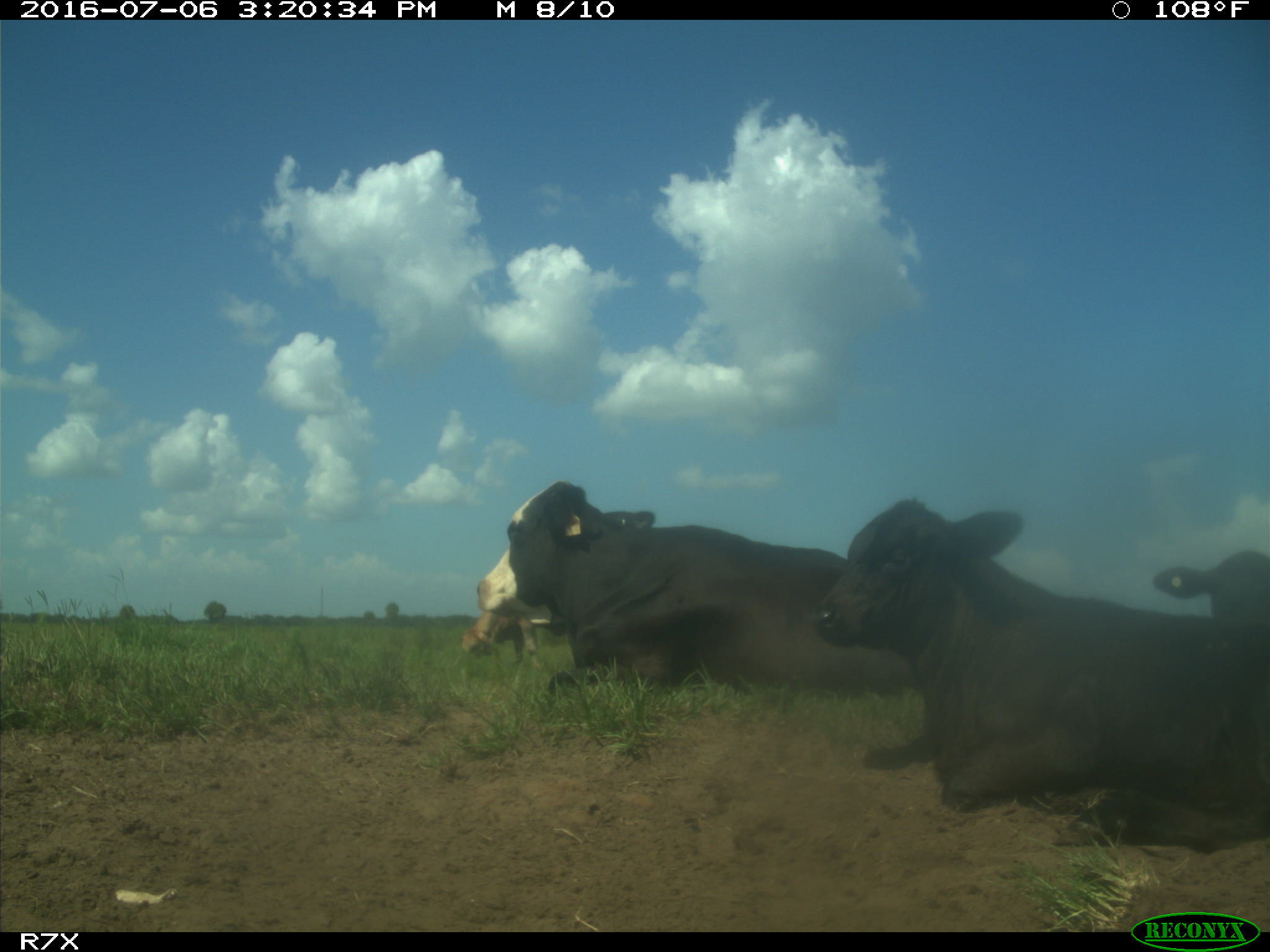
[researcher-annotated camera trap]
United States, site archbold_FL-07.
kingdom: Animalia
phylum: Chordata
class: Mammalia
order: Artiodactyla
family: Bovidae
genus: Bos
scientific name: Bos taurus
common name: domestic cow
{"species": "Bos taurus (domestic cow)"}